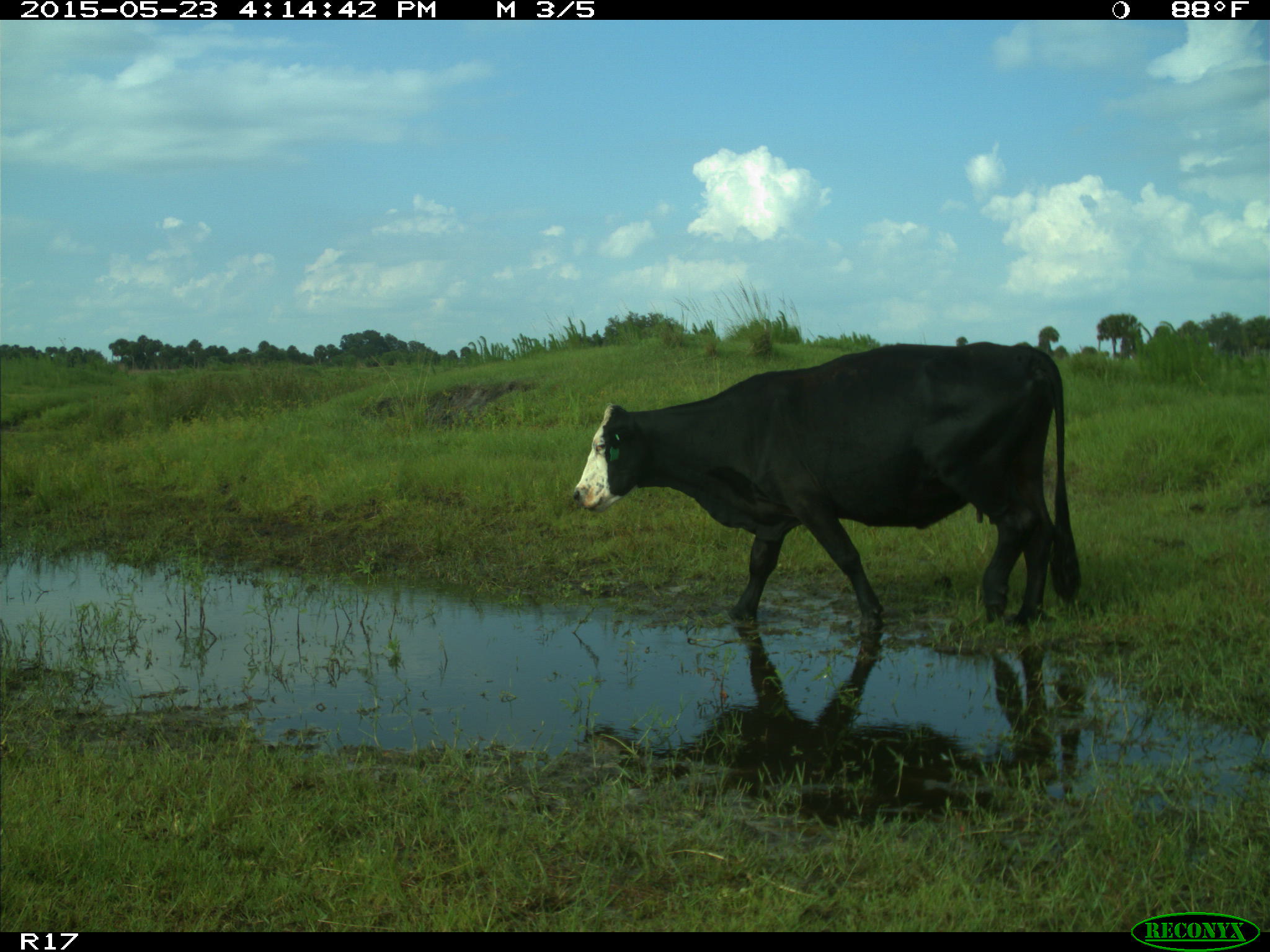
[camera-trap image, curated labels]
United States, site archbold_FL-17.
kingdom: Animalia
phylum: Chordata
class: Mammalia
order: Artiodactyla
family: Bovidae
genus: Bos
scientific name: Bos taurus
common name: domestic cow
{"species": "Bos taurus (domestic cow)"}